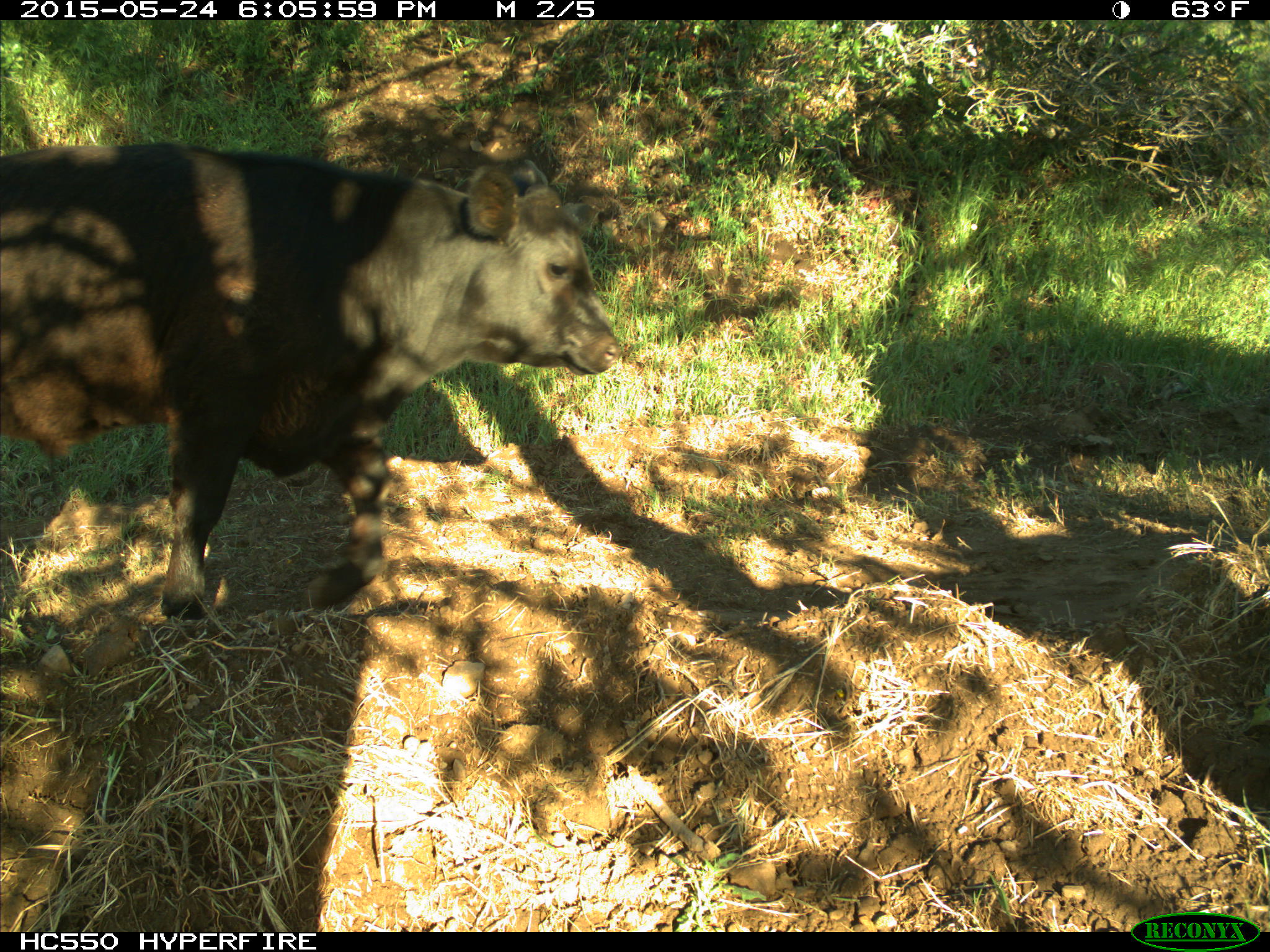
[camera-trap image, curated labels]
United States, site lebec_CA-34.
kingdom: Animalia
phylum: Chordata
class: Mammalia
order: Artiodactyla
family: Bovidae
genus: Bos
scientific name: Bos taurus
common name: domestic cow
Bos taurus (domestic cow).